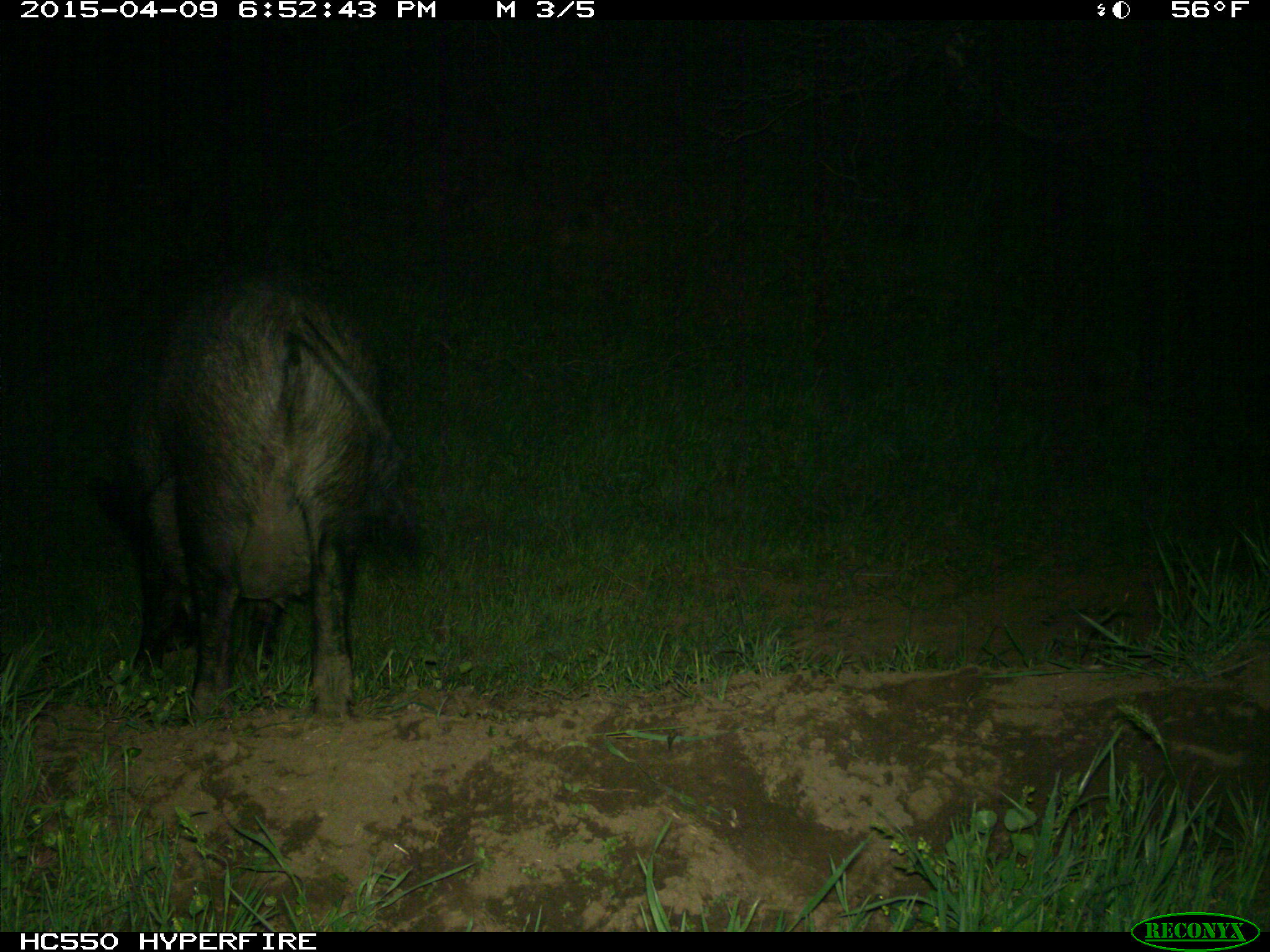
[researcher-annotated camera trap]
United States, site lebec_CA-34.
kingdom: Animalia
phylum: Chordata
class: Mammalia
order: Artiodactyla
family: Suidae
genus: Sus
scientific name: Sus scrofa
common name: wild boar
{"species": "Sus scrofa (wild boar)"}